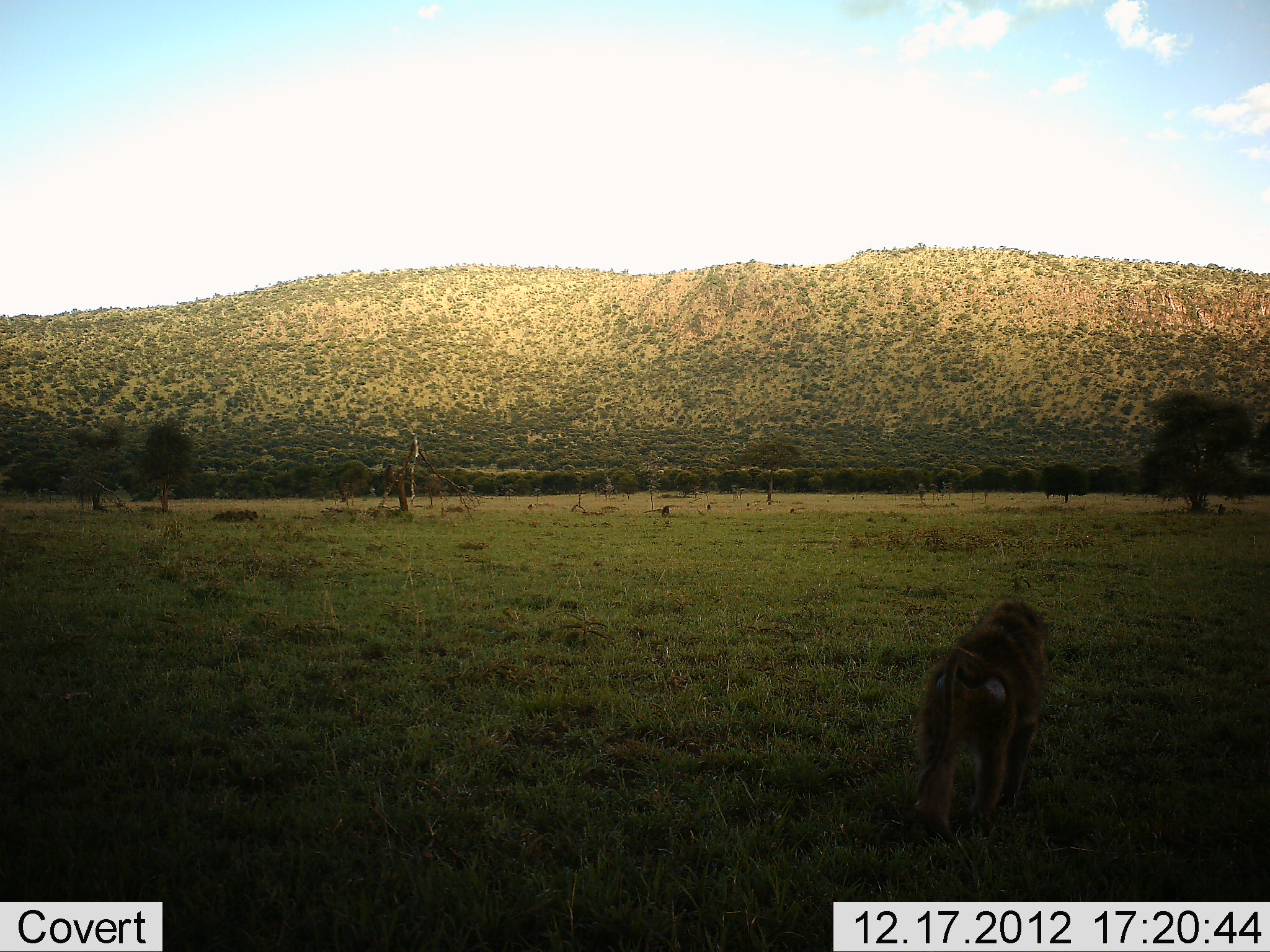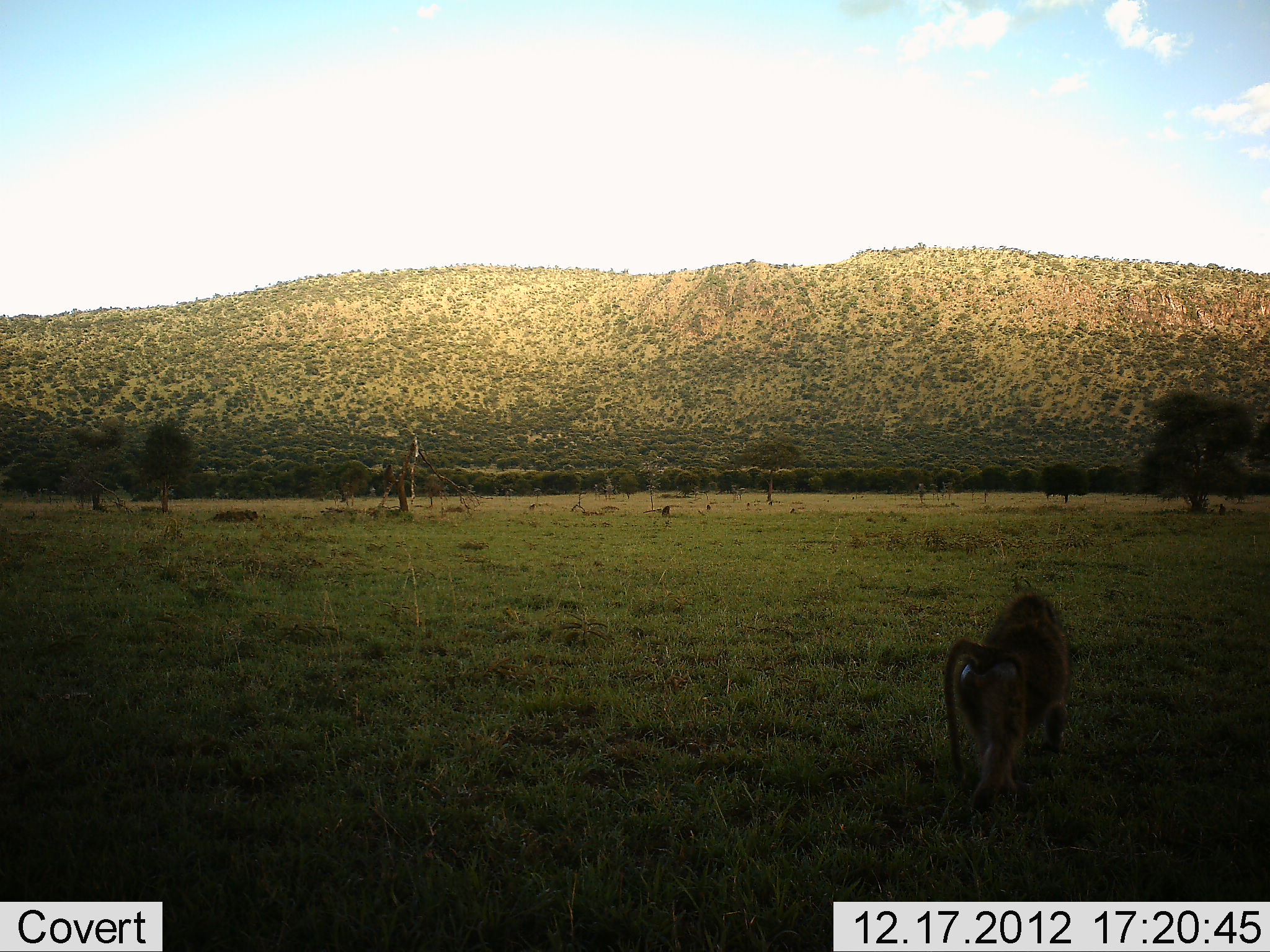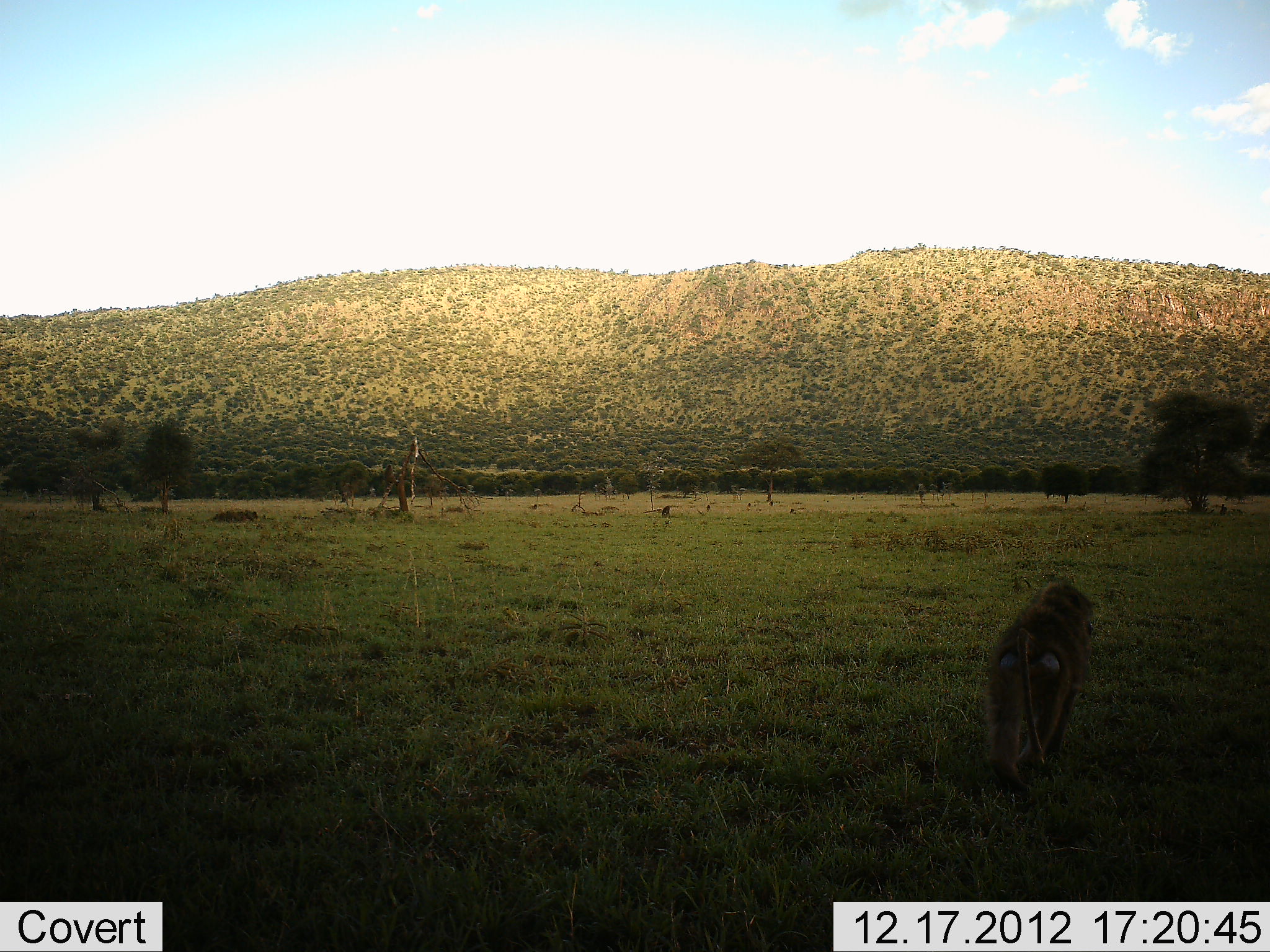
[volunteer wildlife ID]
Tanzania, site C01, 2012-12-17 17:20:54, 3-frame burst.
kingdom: Animalia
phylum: Chordata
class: Mammalia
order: Primates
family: Cercopithecidae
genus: Papio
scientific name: Papio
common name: baboon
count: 1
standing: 0%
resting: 5%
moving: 100%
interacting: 0%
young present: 0%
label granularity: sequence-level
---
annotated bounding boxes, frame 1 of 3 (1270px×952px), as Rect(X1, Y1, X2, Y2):
animal: Rect(906, 595, 1047, 852)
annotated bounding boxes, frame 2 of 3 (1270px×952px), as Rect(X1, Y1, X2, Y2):
animal: Rect(940, 588, 1074, 827)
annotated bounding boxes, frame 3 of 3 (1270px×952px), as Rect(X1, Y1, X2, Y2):
animal: Rect(985, 578, 1096, 788)